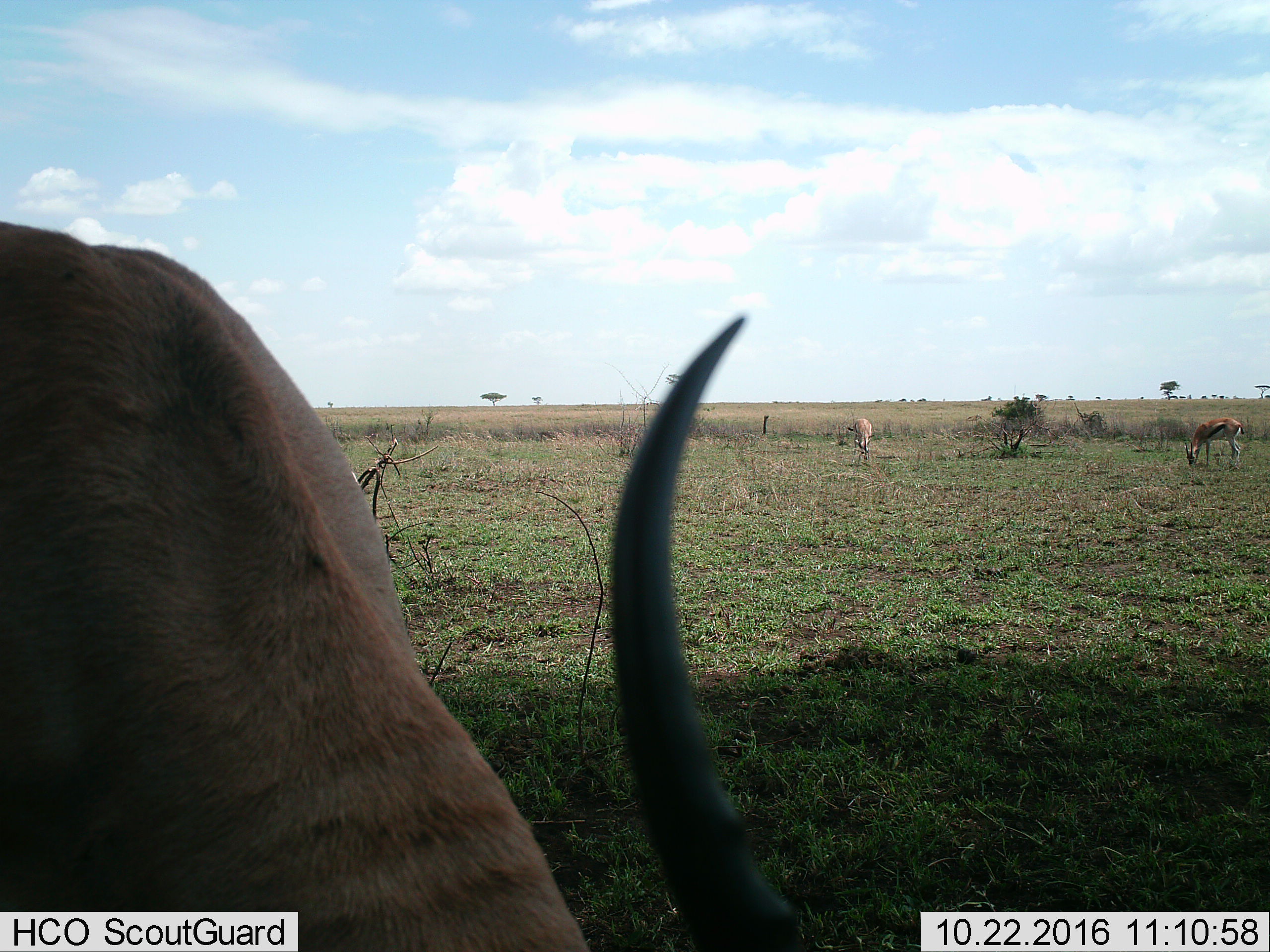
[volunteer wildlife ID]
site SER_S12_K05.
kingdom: Animalia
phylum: Chordata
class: Mammalia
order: Artiodactyla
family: Bovidae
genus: Eudorcas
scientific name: Eudorcas thomsonii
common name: thomson's gazelle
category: gazellethomsons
Gazellethomsons (thomson's gazelle) (Eudorcas thomsonii), count 3. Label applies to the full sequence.